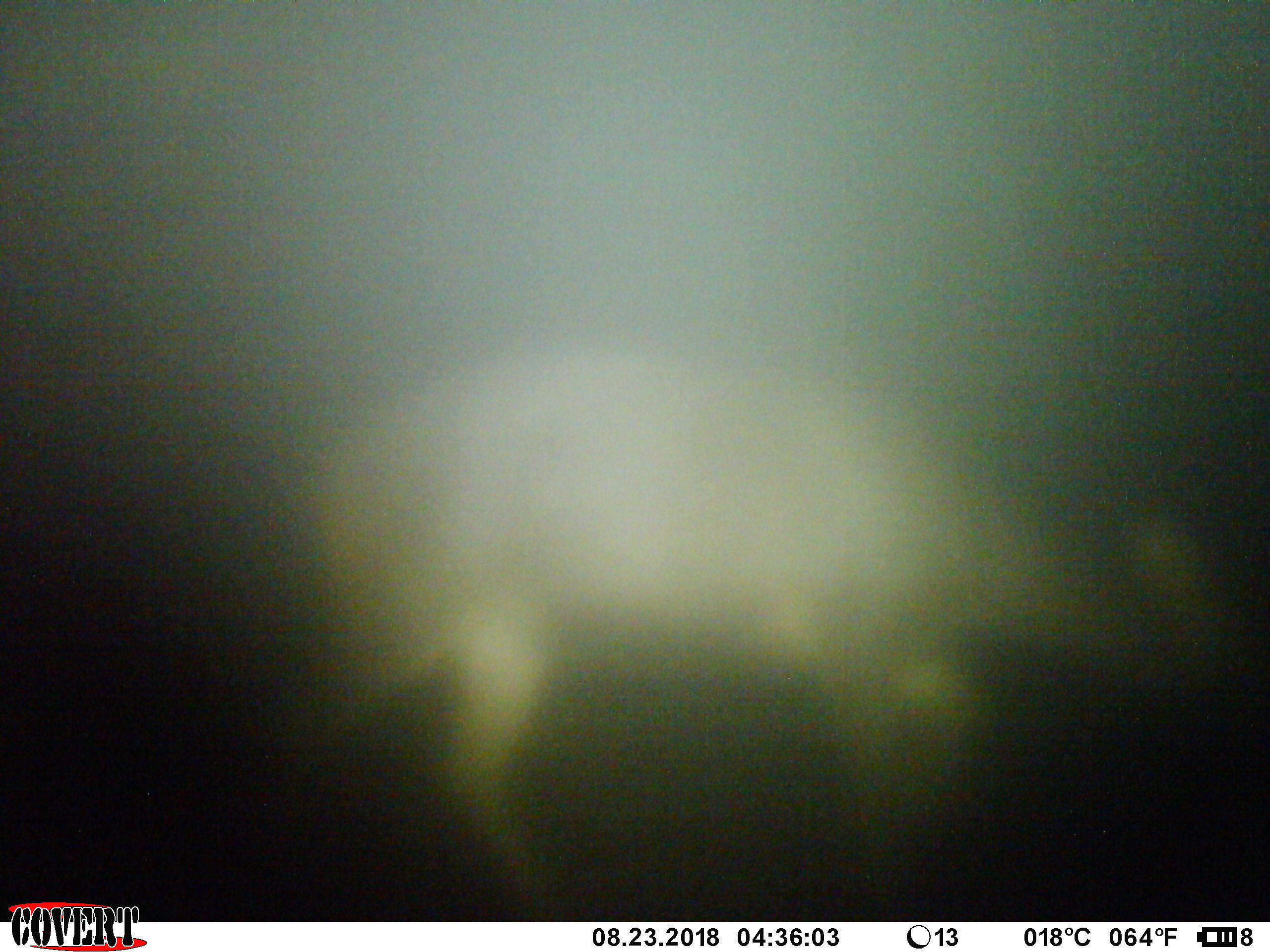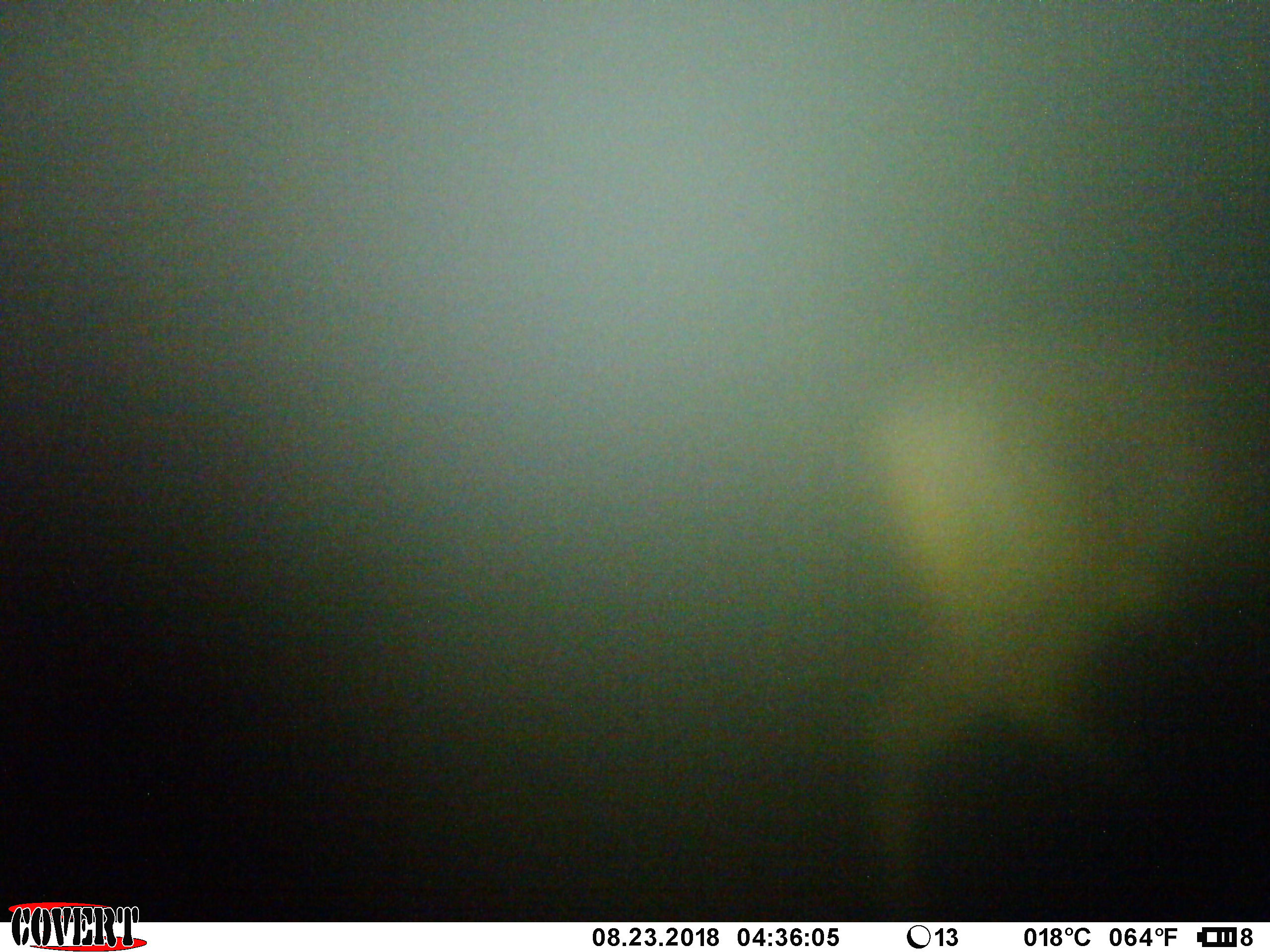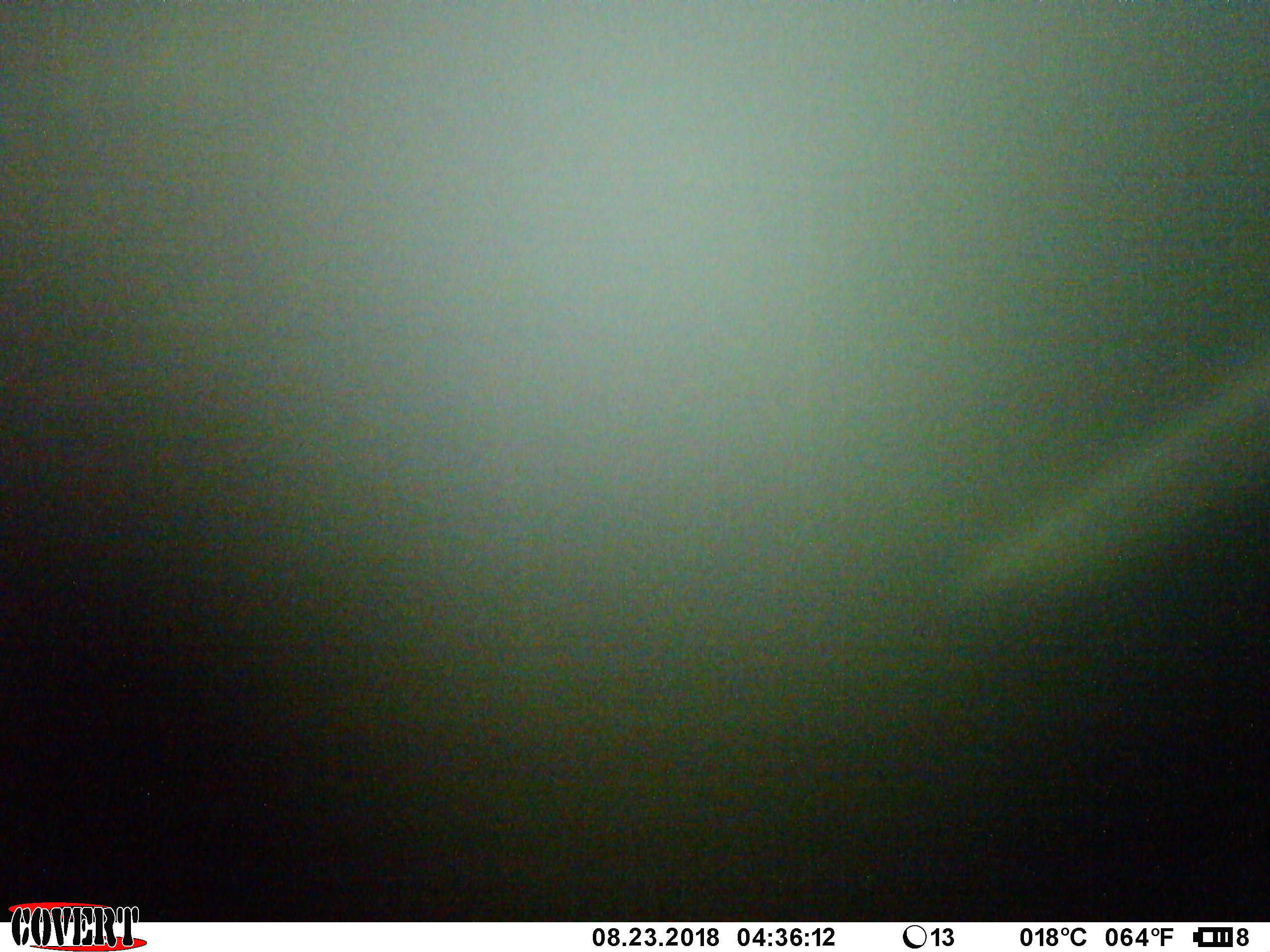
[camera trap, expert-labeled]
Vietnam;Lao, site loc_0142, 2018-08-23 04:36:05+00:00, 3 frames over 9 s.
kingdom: Animalia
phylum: Chordata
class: Mammalia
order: Artiodactyla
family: Cervidae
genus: Rusa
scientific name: Rusa unicolor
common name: sambar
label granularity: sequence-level